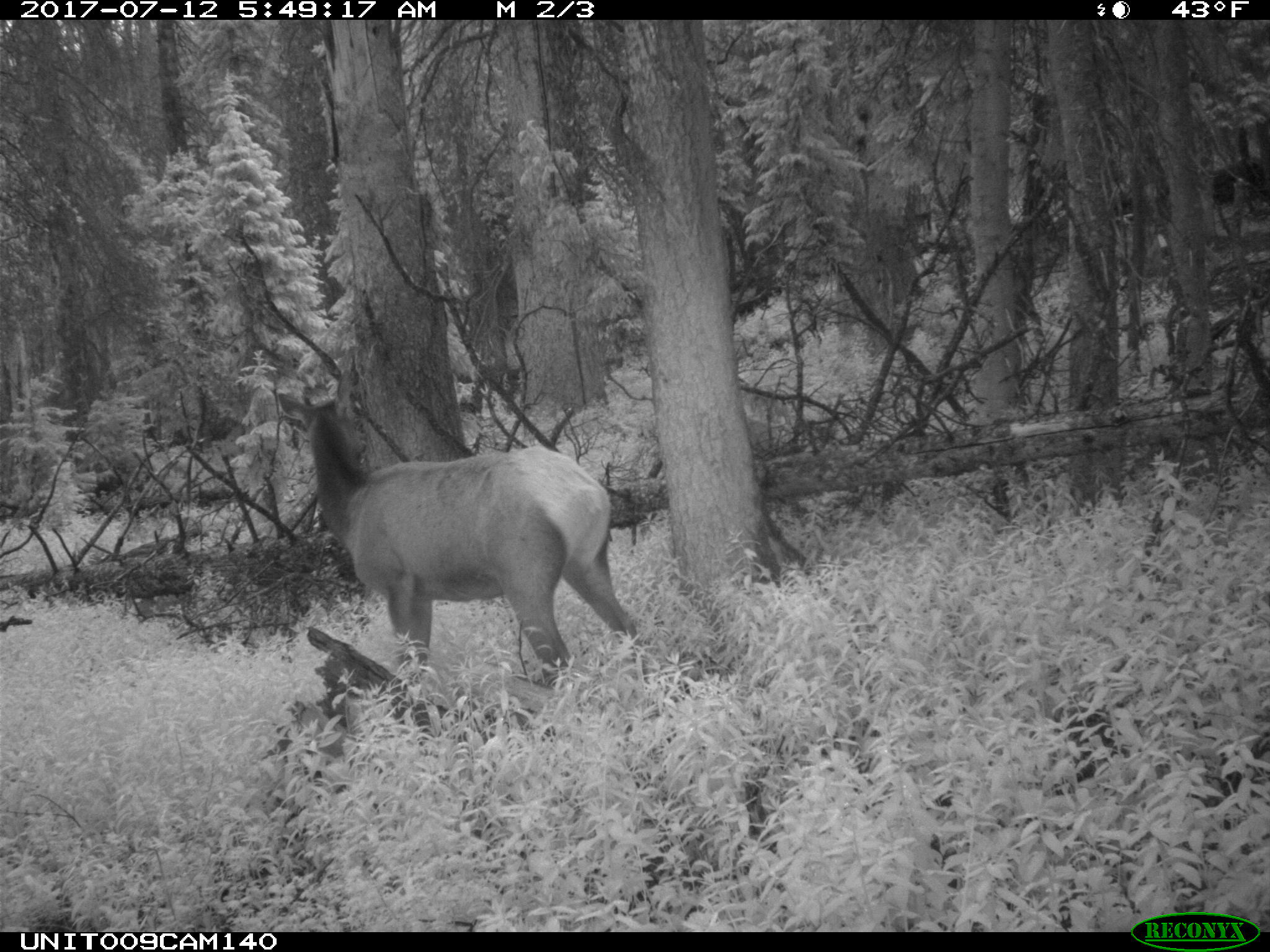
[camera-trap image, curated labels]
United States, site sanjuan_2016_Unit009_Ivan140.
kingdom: Animalia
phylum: Chordata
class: Mammalia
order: Artiodactyla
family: Cervidae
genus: Cervus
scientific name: Cervus elaphus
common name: red deer